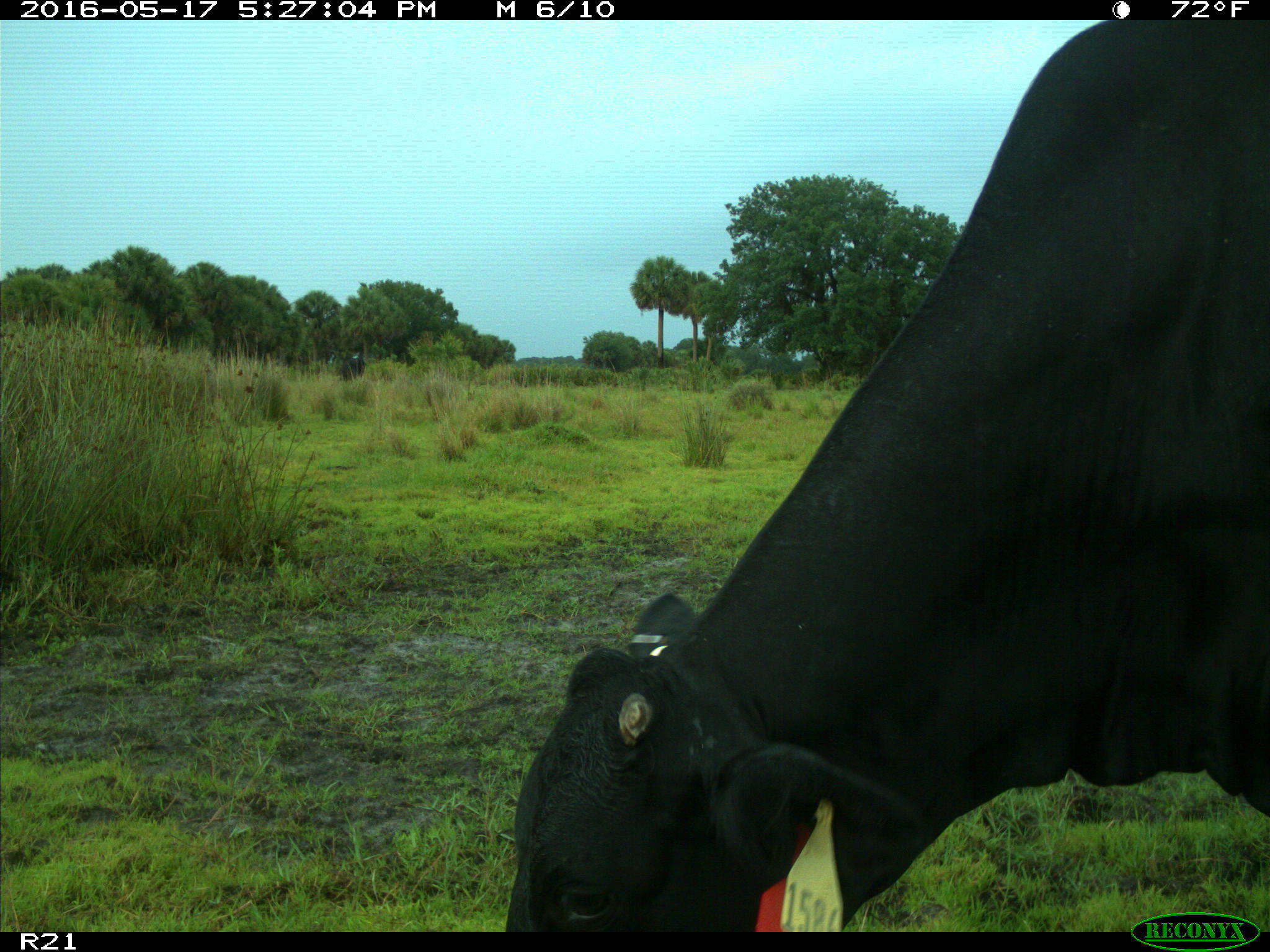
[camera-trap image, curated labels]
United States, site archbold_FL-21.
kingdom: Animalia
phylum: Chordata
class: Mammalia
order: Artiodactyla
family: Bovidae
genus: Bos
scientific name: Bos taurus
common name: domestic cow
Bos taurus (domestic cow).